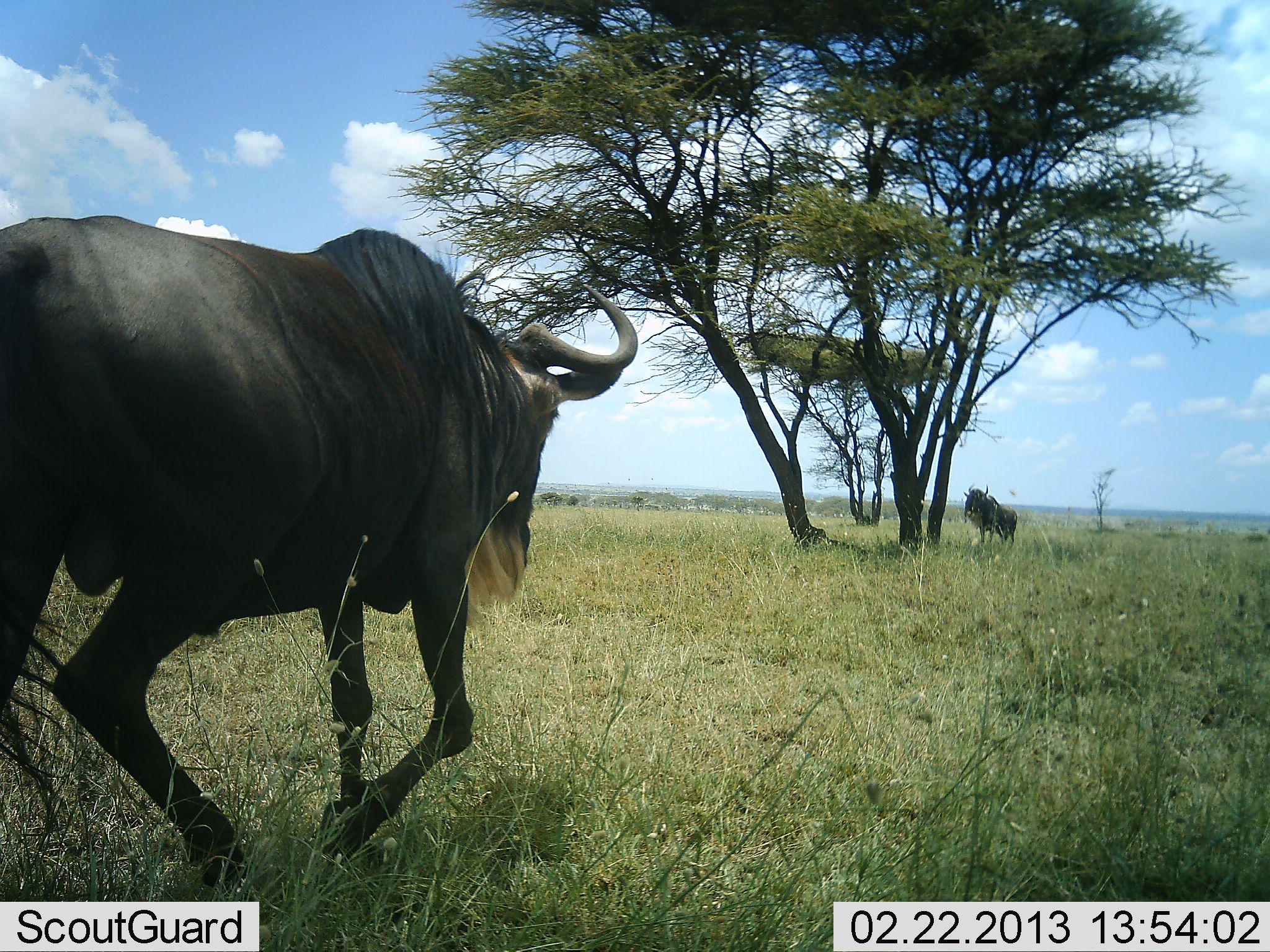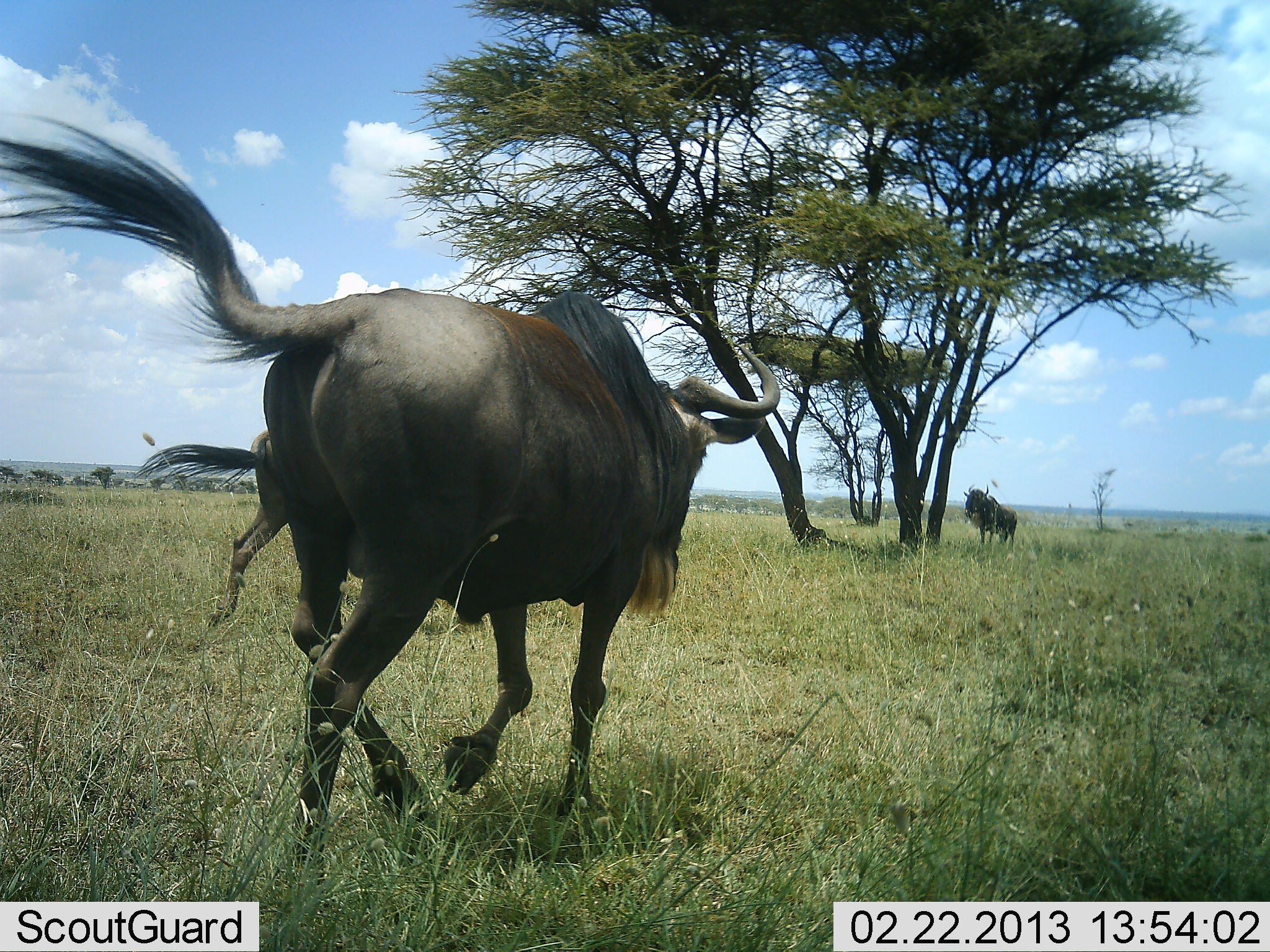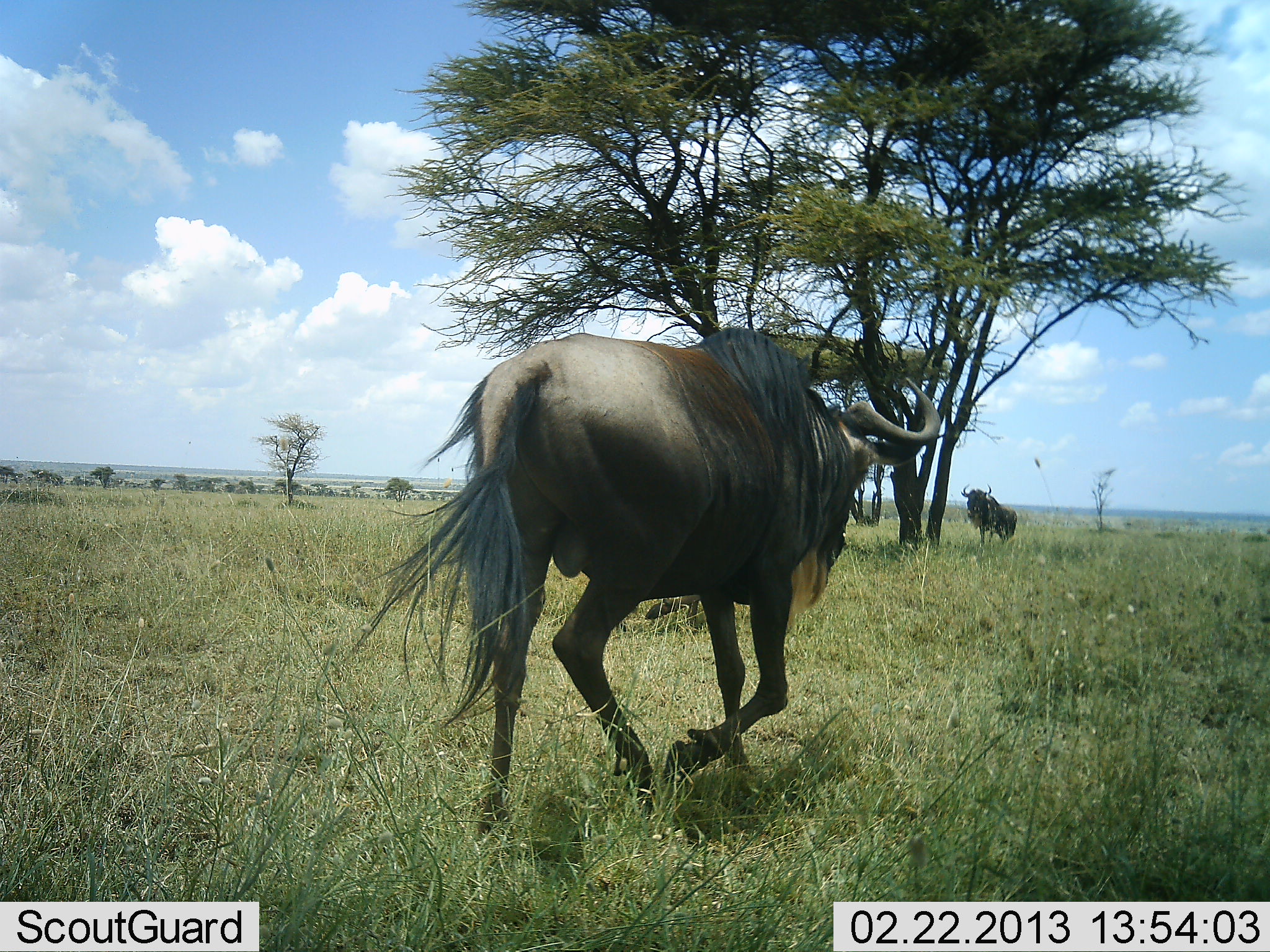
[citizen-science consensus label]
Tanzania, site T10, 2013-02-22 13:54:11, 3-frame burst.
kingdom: Animalia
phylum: Chordata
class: Mammalia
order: Artiodactyla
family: Bovidae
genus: Connochaetes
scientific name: Connochaetes taurinus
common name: blue wildebeest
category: wildebeest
Wildebeest (blue wildebeest) (Connochaetes taurinus), count 3. Behavior (volunteer vote fractions): standing 74%, resting 0%, moving 100%, interacting 4%. Young present (vote fraction): 0%. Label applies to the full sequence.